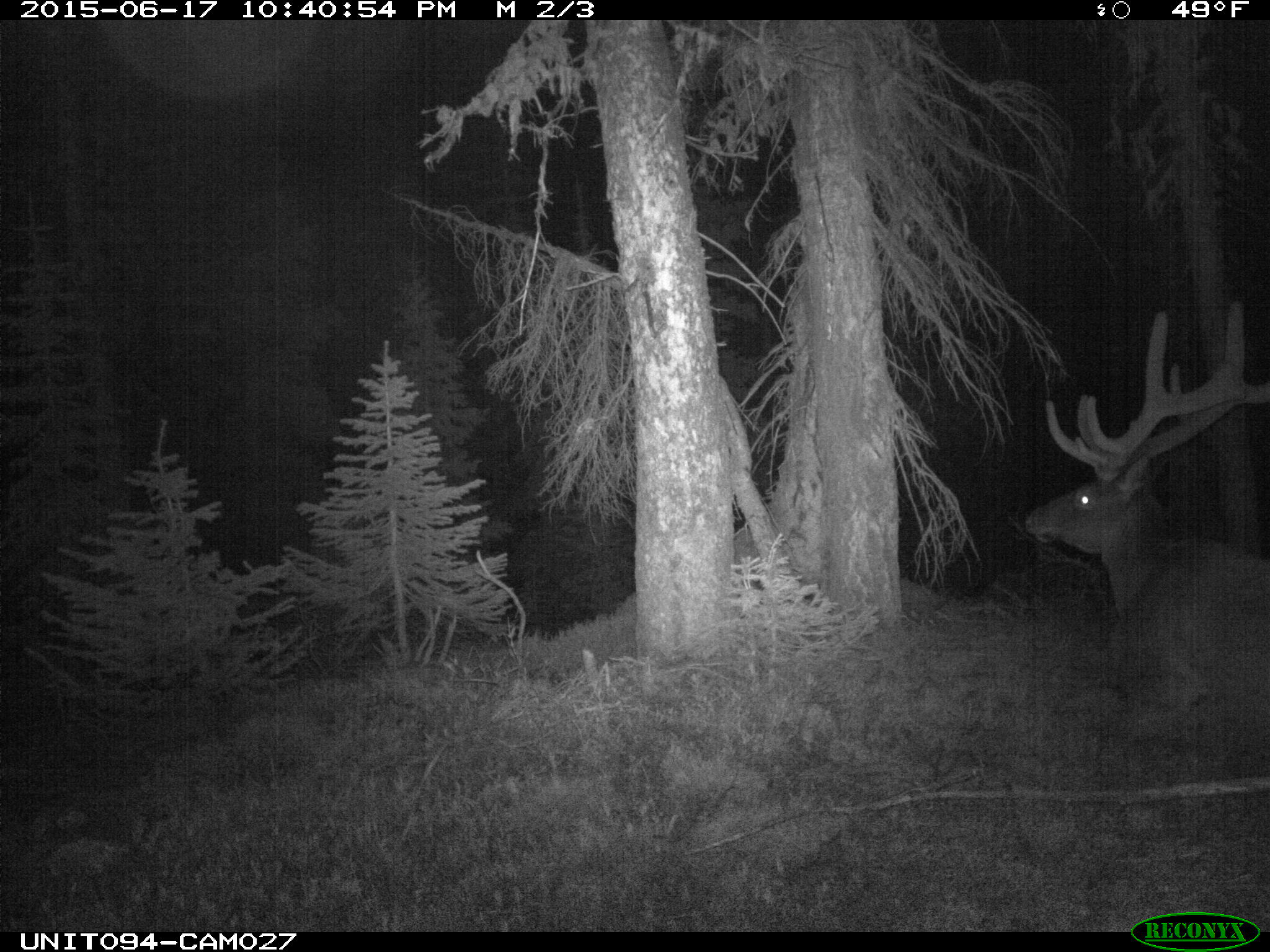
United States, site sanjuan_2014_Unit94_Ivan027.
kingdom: Animalia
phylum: Chordata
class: Mammalia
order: Artiodactyla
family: Cervidae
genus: Cervus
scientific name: Cervus elaphus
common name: red deer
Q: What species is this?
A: Cervus elaphus (red deer).